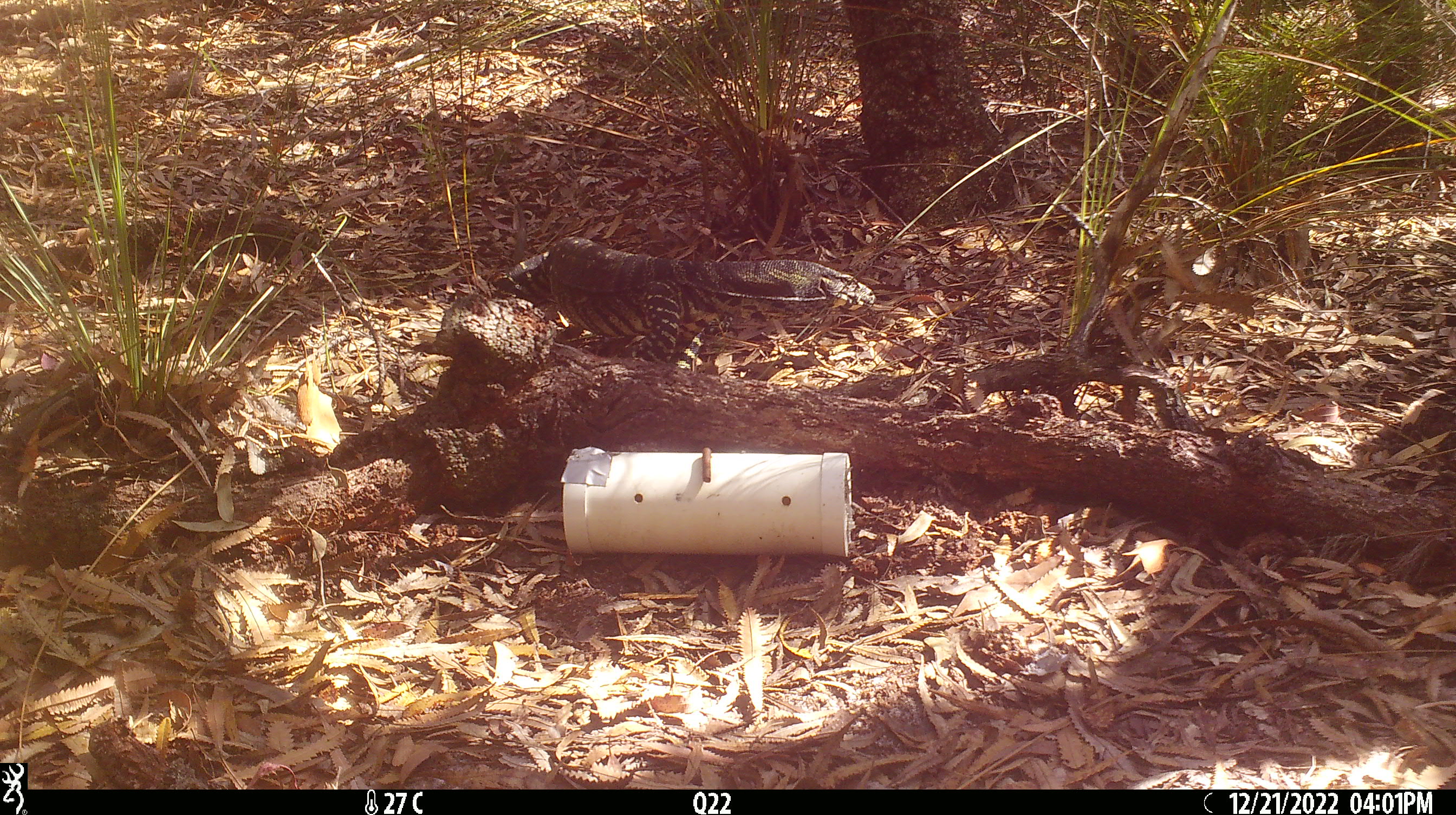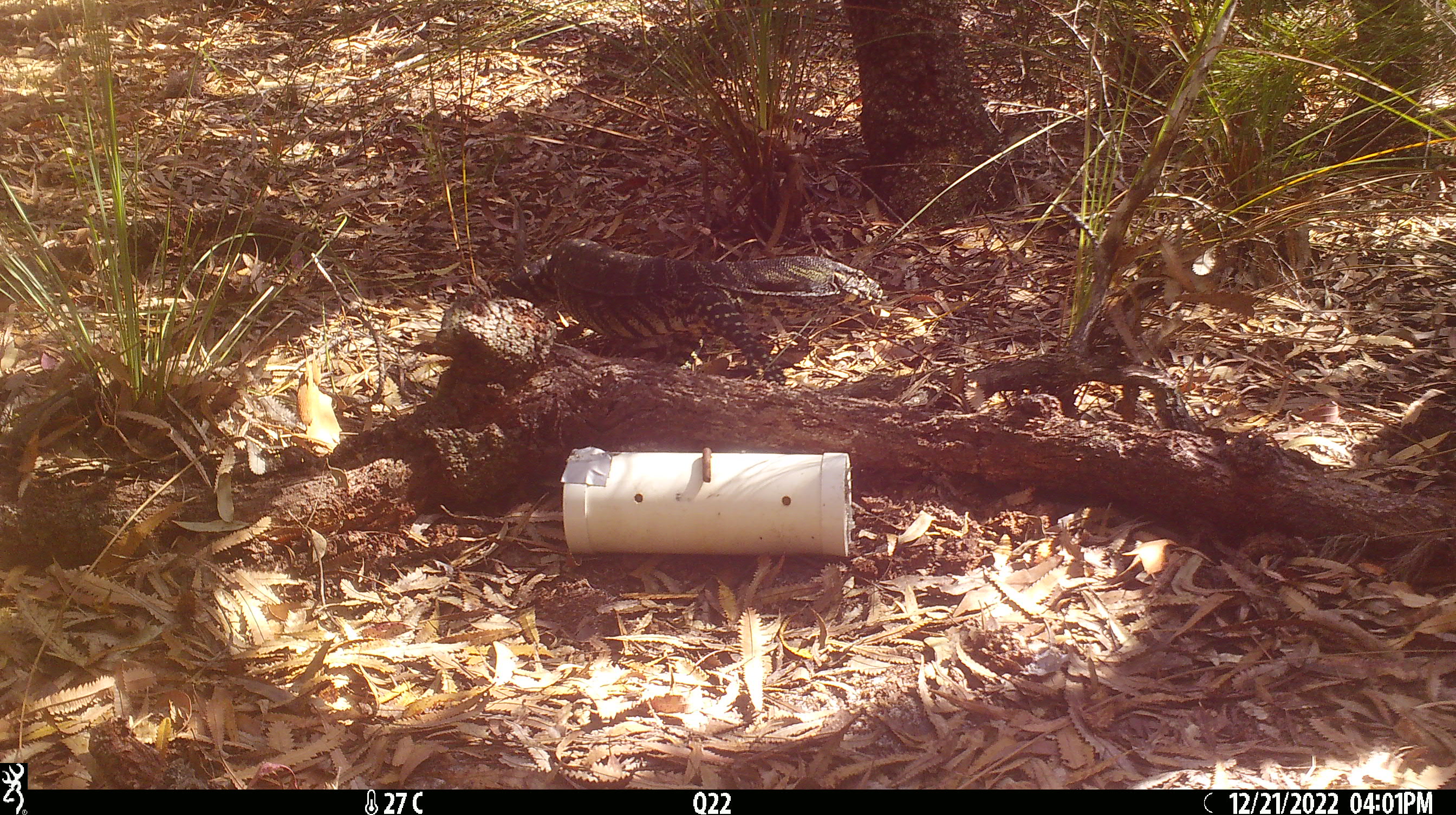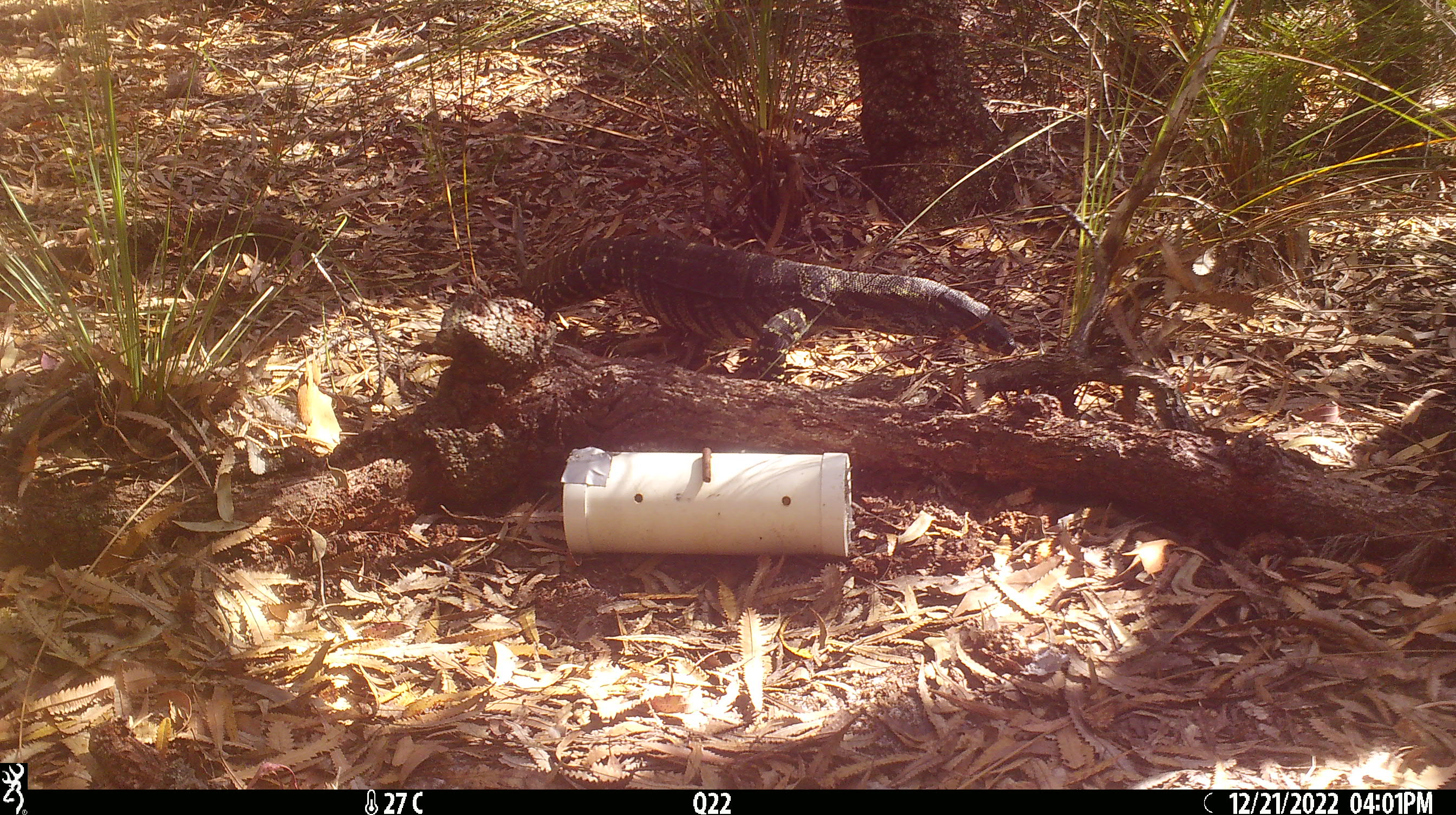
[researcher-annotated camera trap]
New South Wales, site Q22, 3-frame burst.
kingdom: Animalia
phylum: Chordata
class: Reptilia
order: Squamata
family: Varanidae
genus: Varanus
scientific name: Varanus varius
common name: lace monitor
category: goanna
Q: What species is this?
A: Goanna (lace monitor) (Varanus varius).